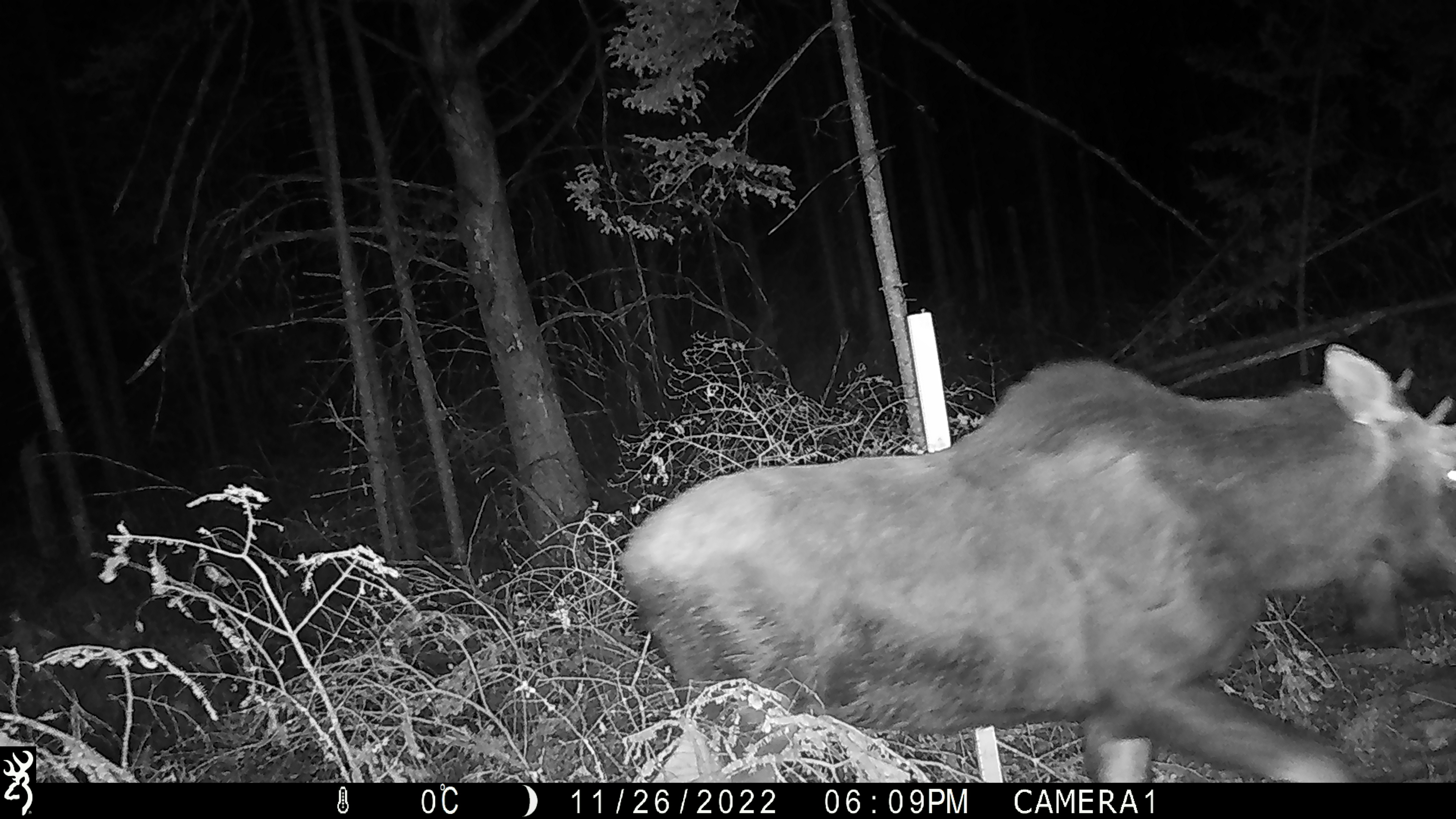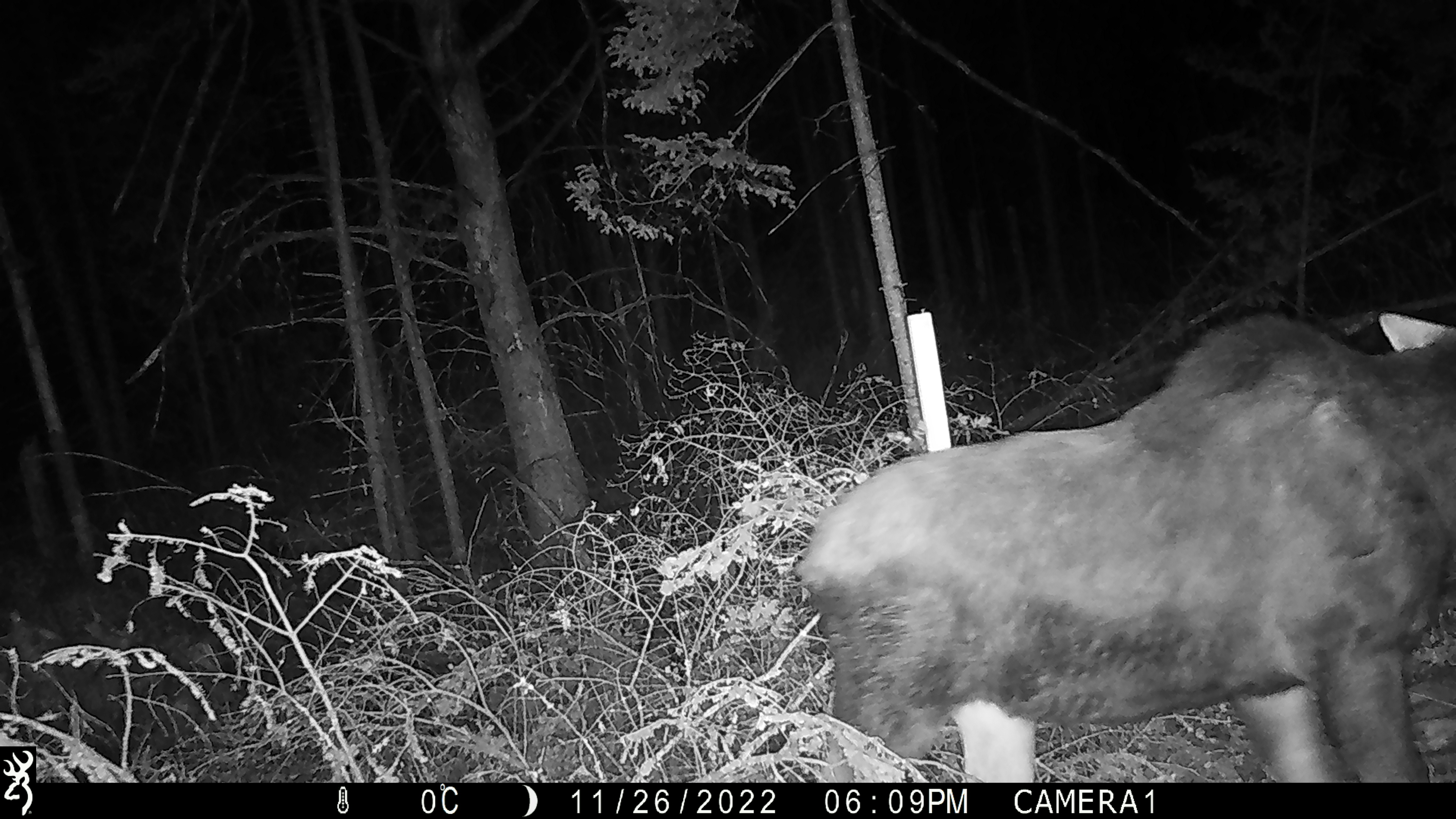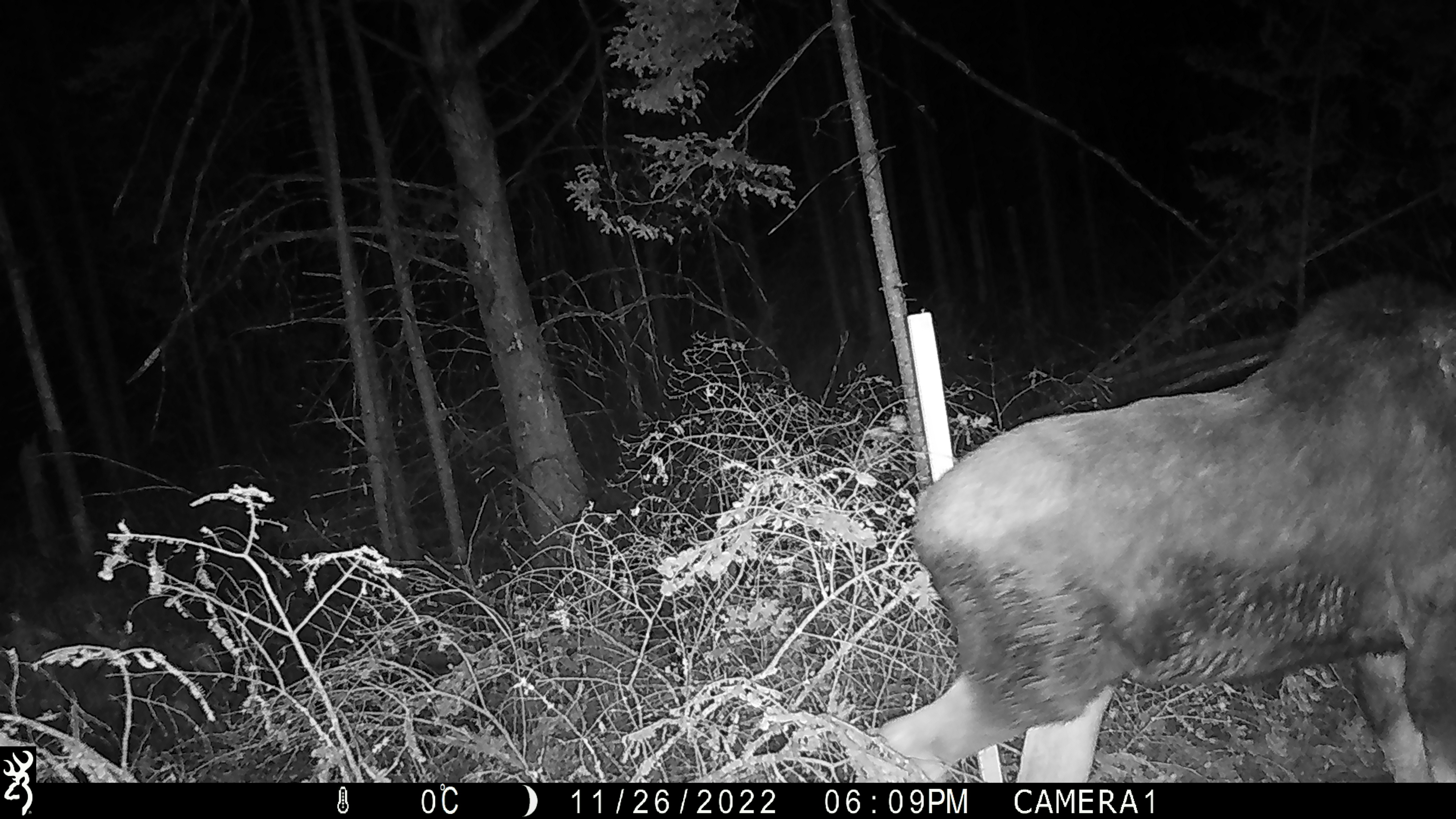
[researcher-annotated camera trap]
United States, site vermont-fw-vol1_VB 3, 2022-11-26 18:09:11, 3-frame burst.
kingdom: Animalia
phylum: Chordata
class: Mammalia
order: Artiodactyla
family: Cervidae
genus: Alces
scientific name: Alces alces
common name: moose